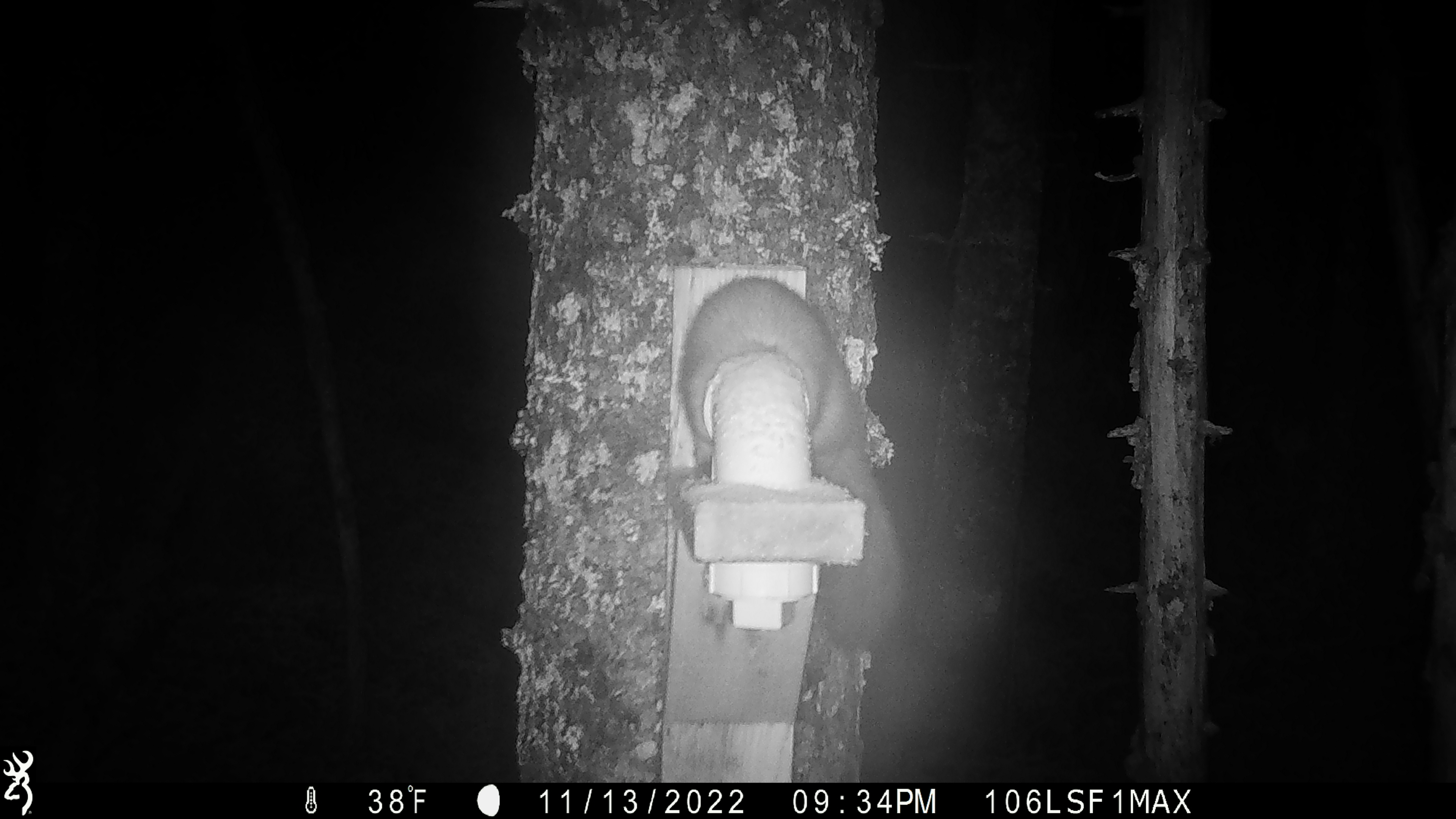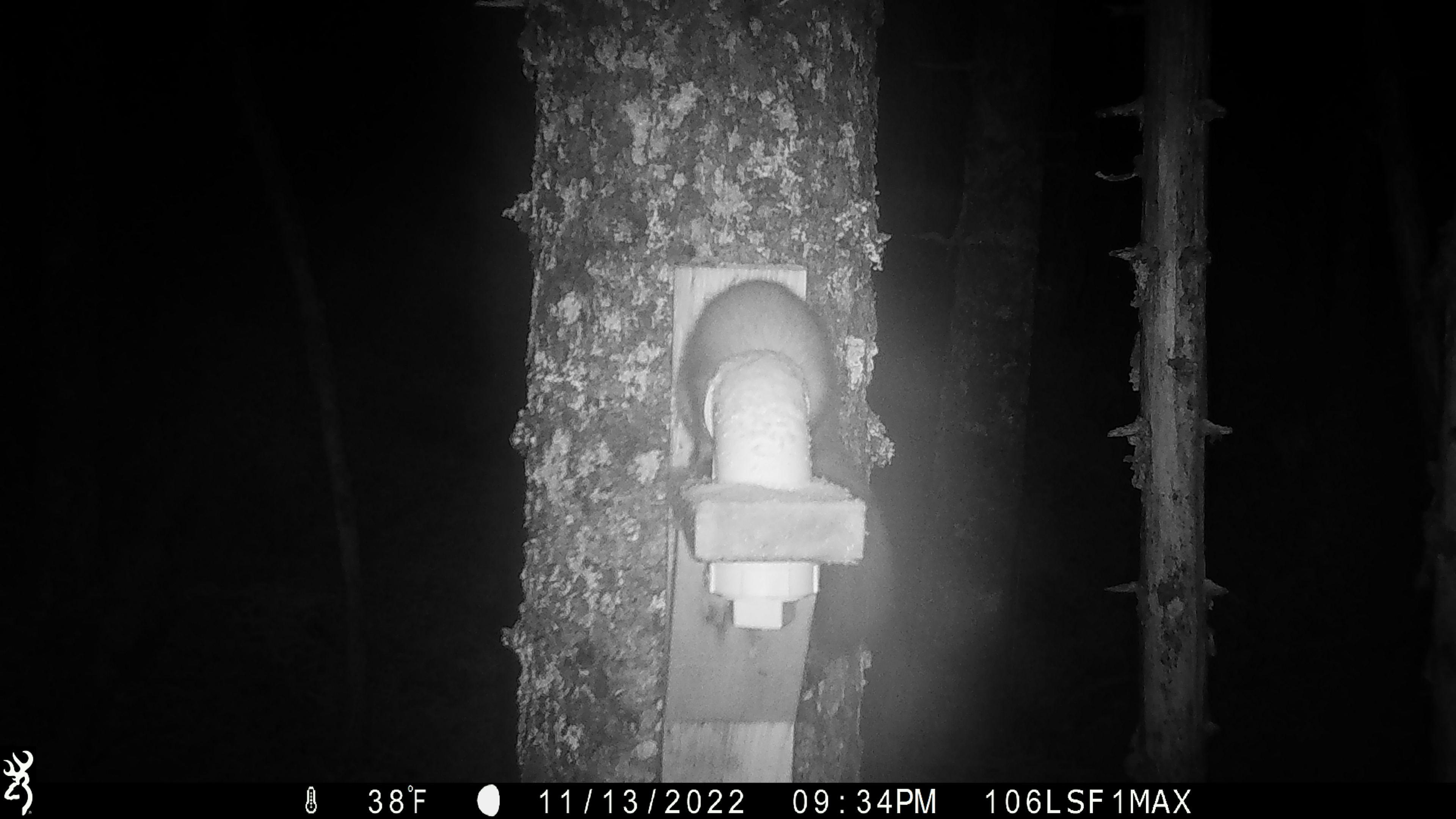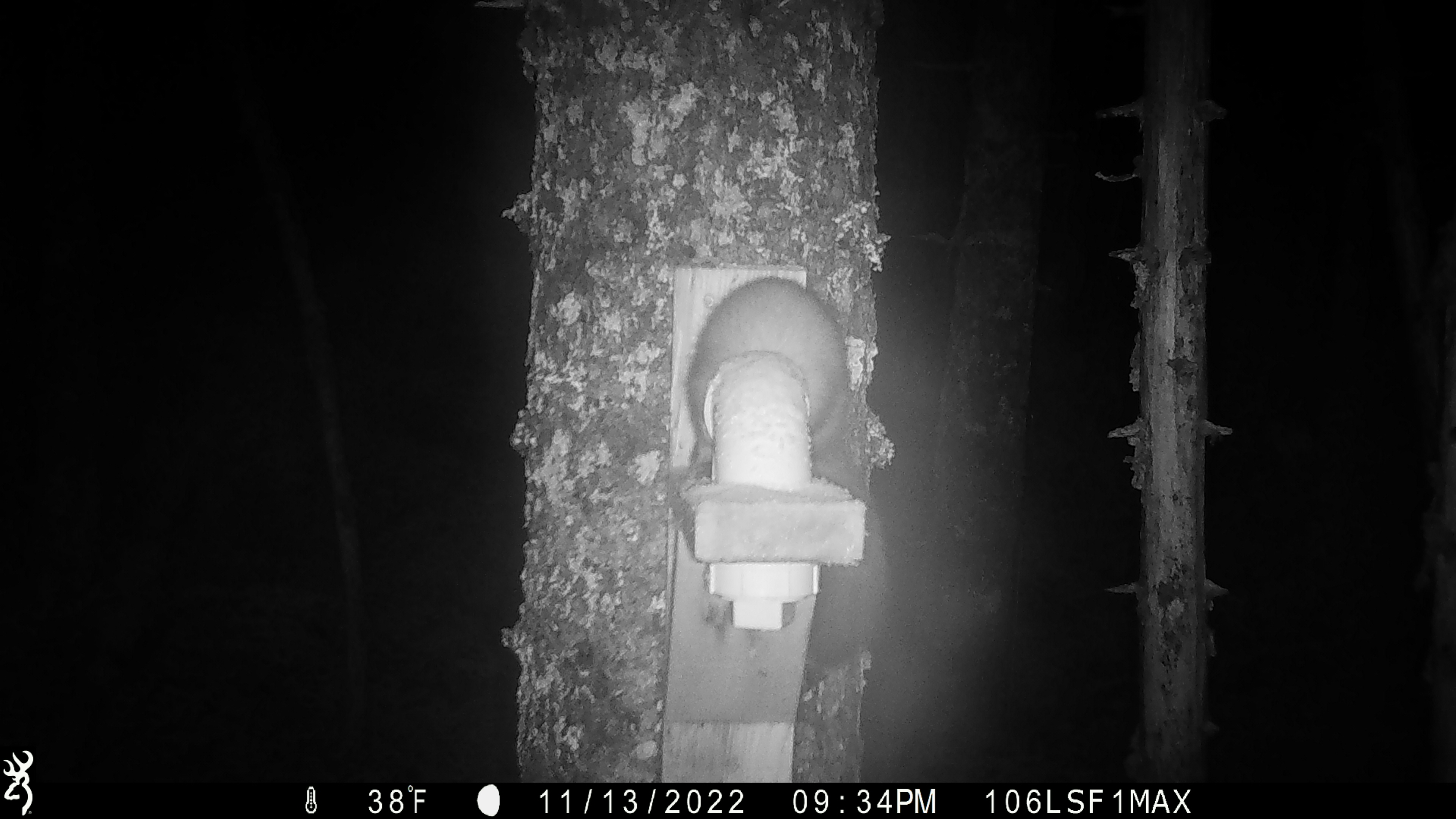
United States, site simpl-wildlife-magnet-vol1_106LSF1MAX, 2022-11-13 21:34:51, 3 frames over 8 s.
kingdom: Animalia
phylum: Chordata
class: Mammalia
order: Carnivora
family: Mustelidae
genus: Martes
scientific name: Martes americana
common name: american marten